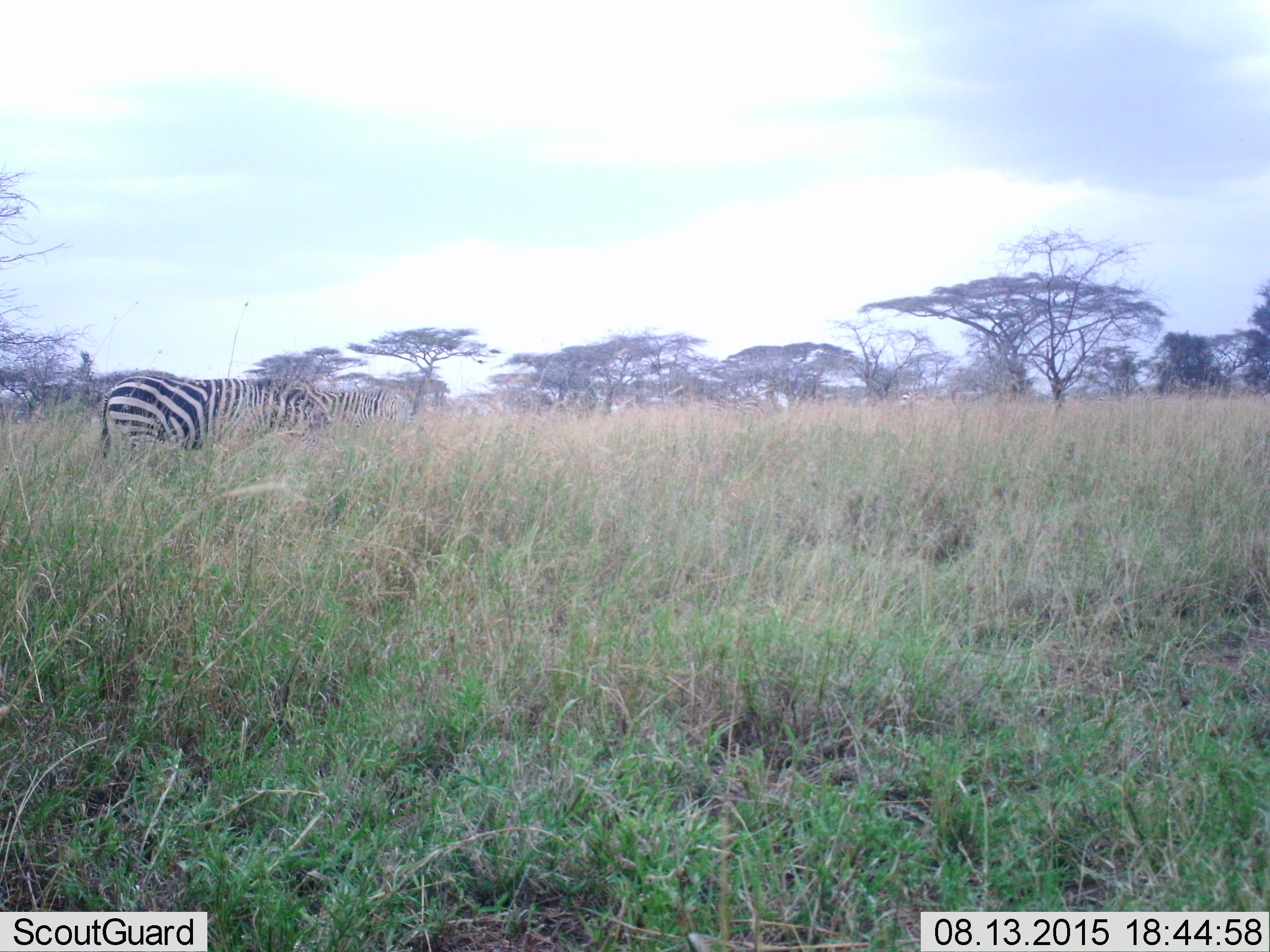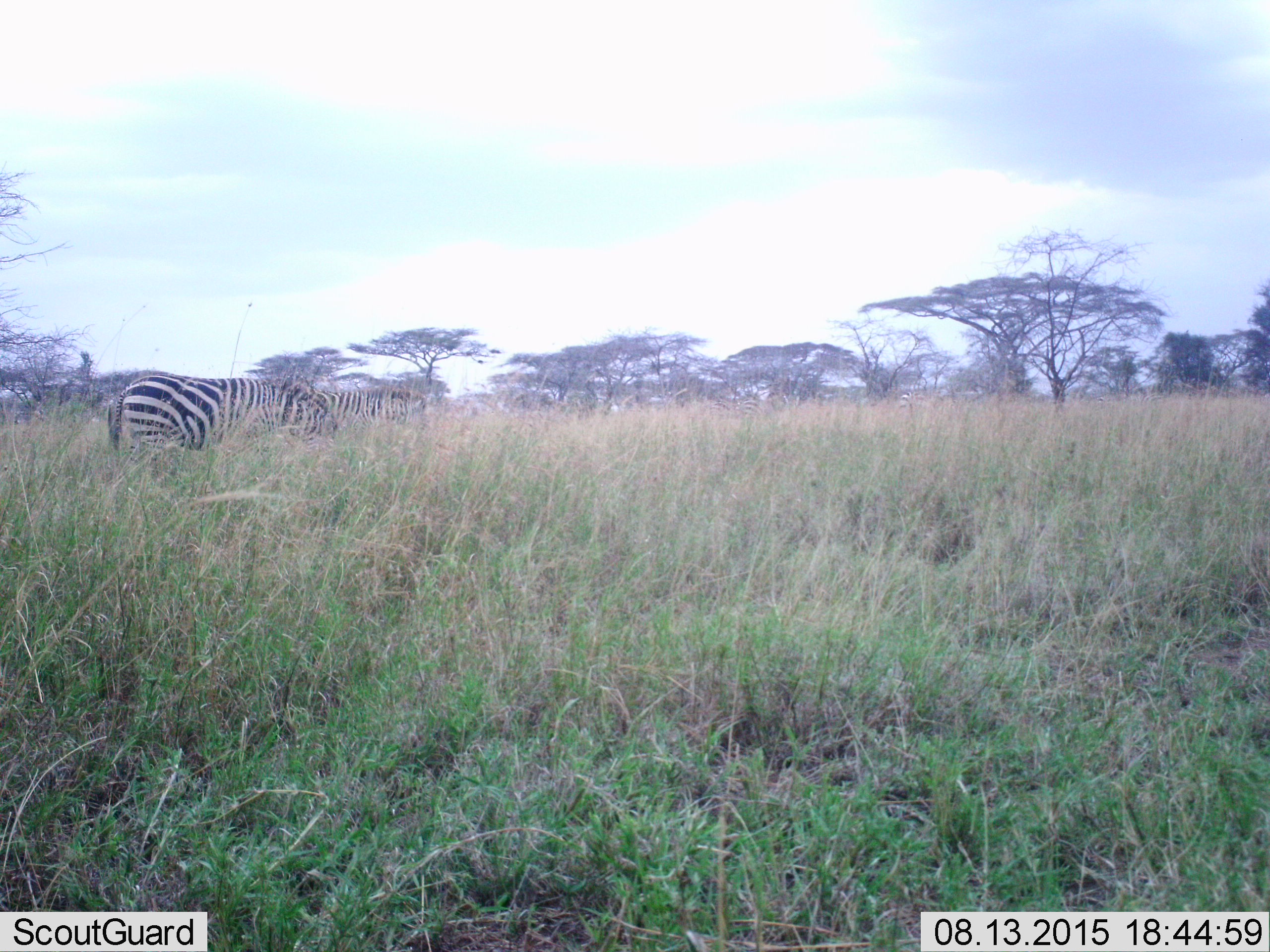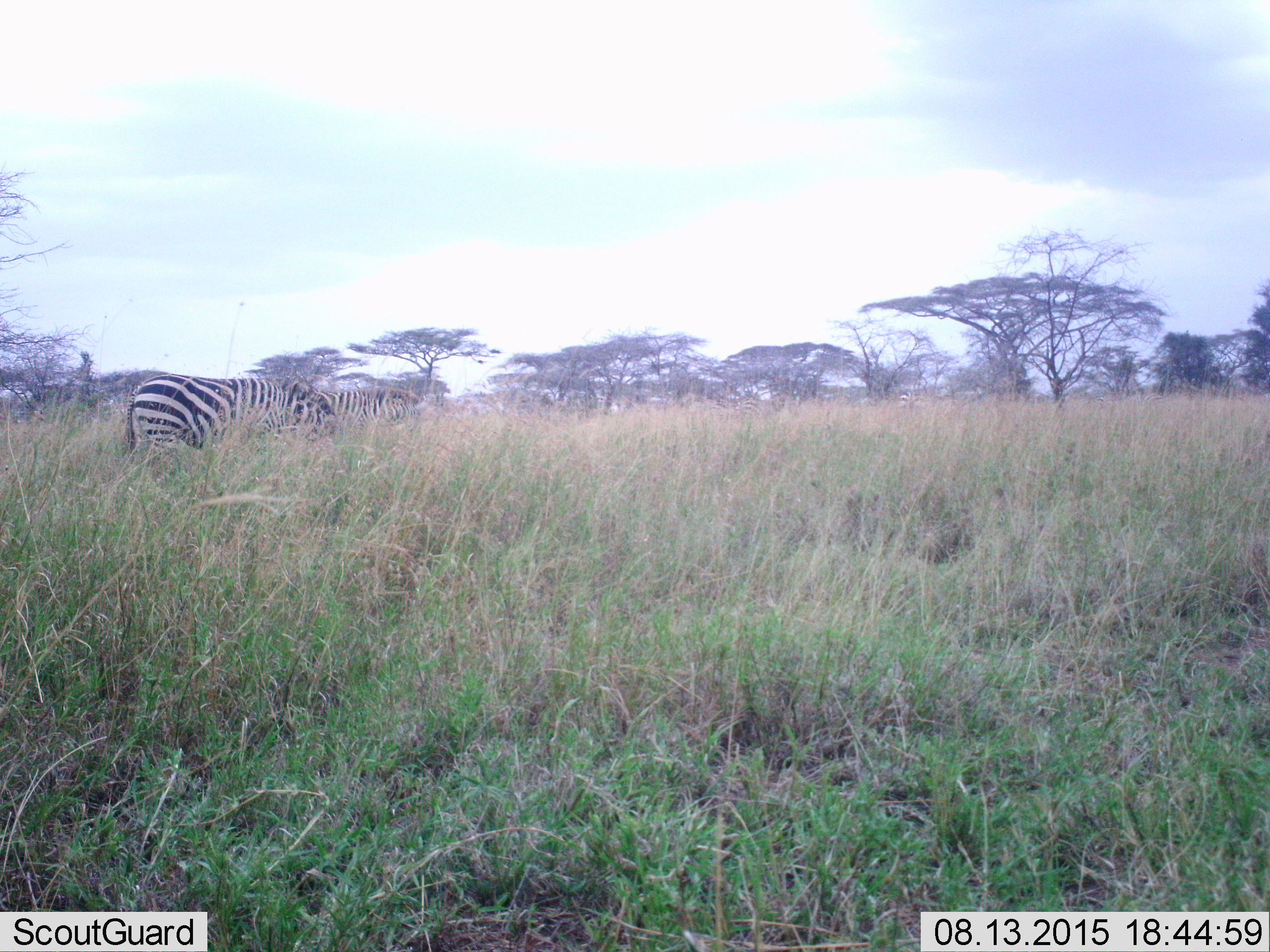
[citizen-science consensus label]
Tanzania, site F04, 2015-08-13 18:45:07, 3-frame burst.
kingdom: Animalia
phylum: Chordata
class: Mammalia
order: Perissodactyla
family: Equidae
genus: Equus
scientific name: Equus quagga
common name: plains zebra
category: zebra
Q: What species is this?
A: Zebra (plains zebra) (Equus quagga).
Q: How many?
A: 2.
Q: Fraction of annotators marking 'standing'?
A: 53%.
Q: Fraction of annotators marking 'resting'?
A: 5%.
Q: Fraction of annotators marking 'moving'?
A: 53%.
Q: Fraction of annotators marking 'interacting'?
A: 0%.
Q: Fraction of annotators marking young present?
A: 0%.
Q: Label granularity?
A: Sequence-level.